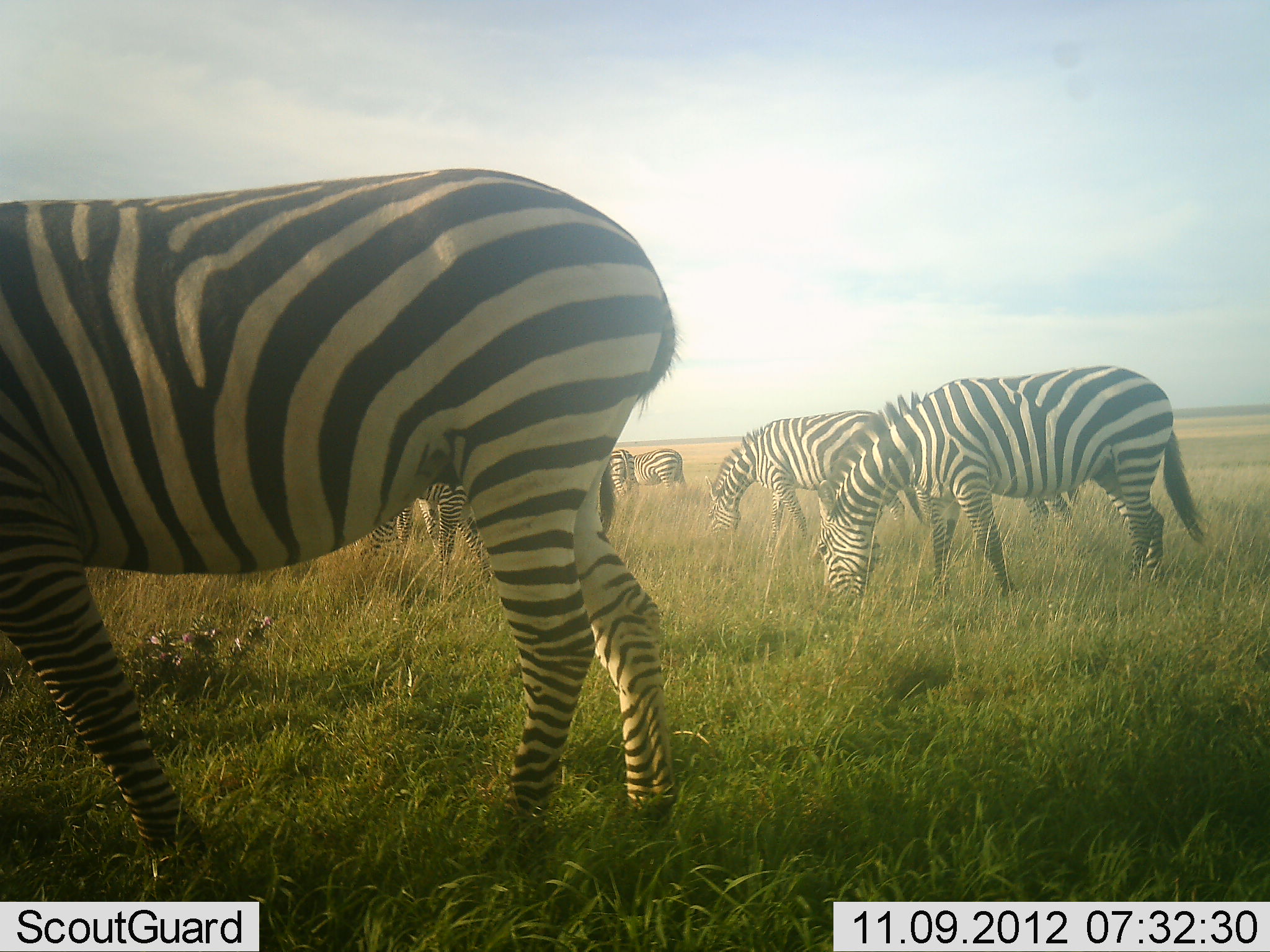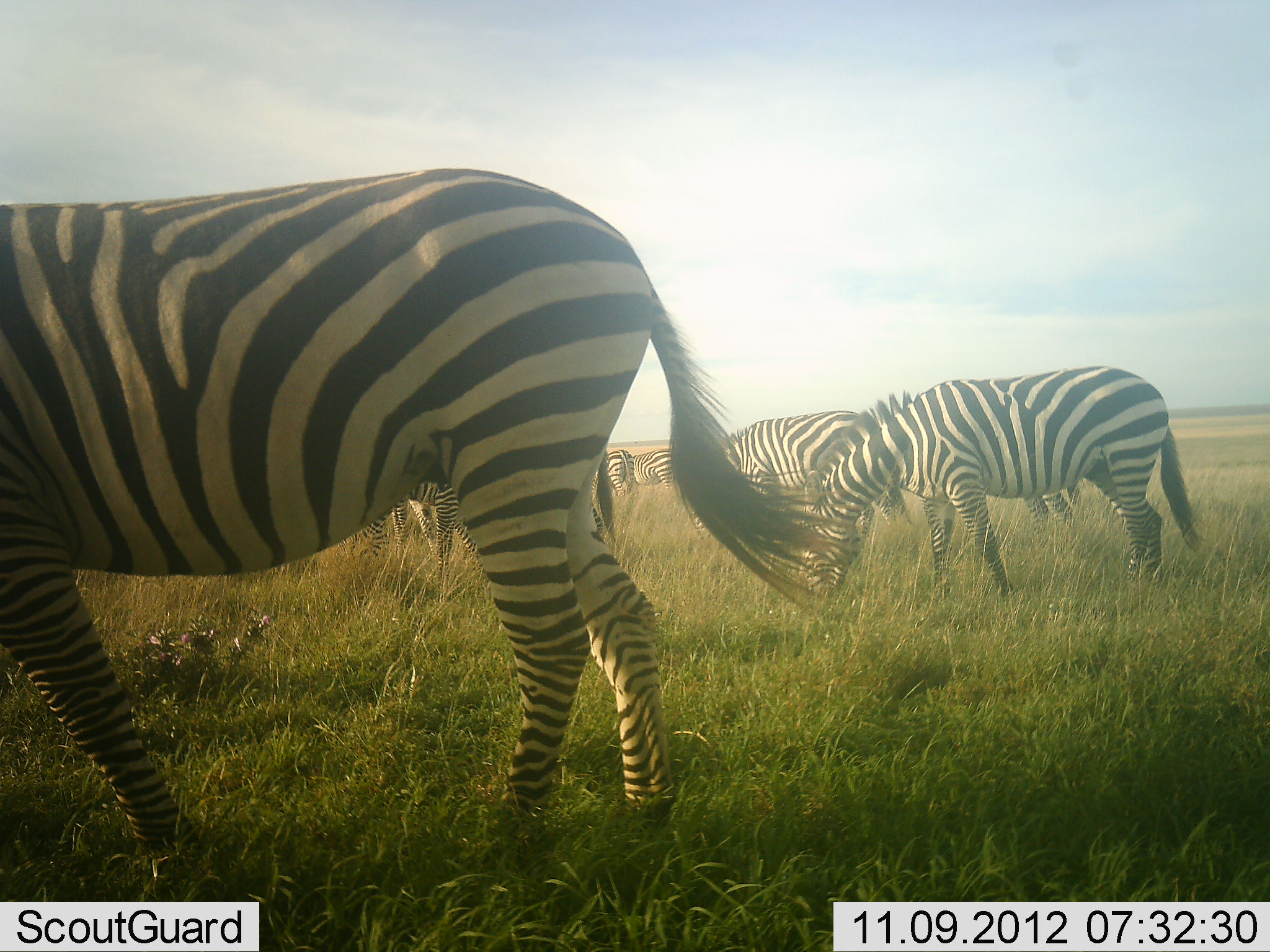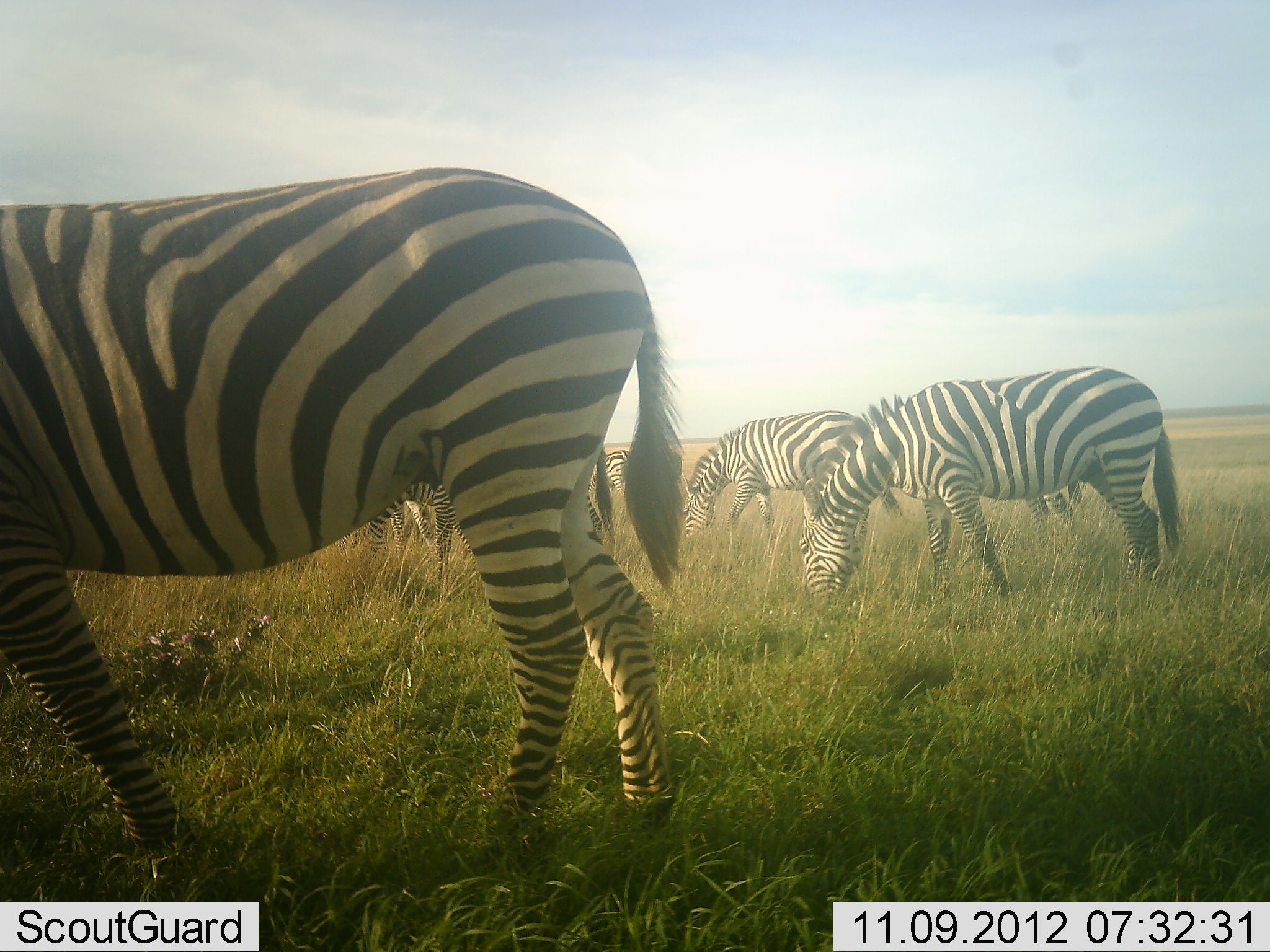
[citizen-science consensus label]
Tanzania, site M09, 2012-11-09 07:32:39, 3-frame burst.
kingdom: Animalia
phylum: Chordata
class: Mammalia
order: Perissodactyla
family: Equidae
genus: Equus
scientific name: Equus quagga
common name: plains zebra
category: zebra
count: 8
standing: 60%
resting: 0%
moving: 20%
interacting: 0%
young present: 0%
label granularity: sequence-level